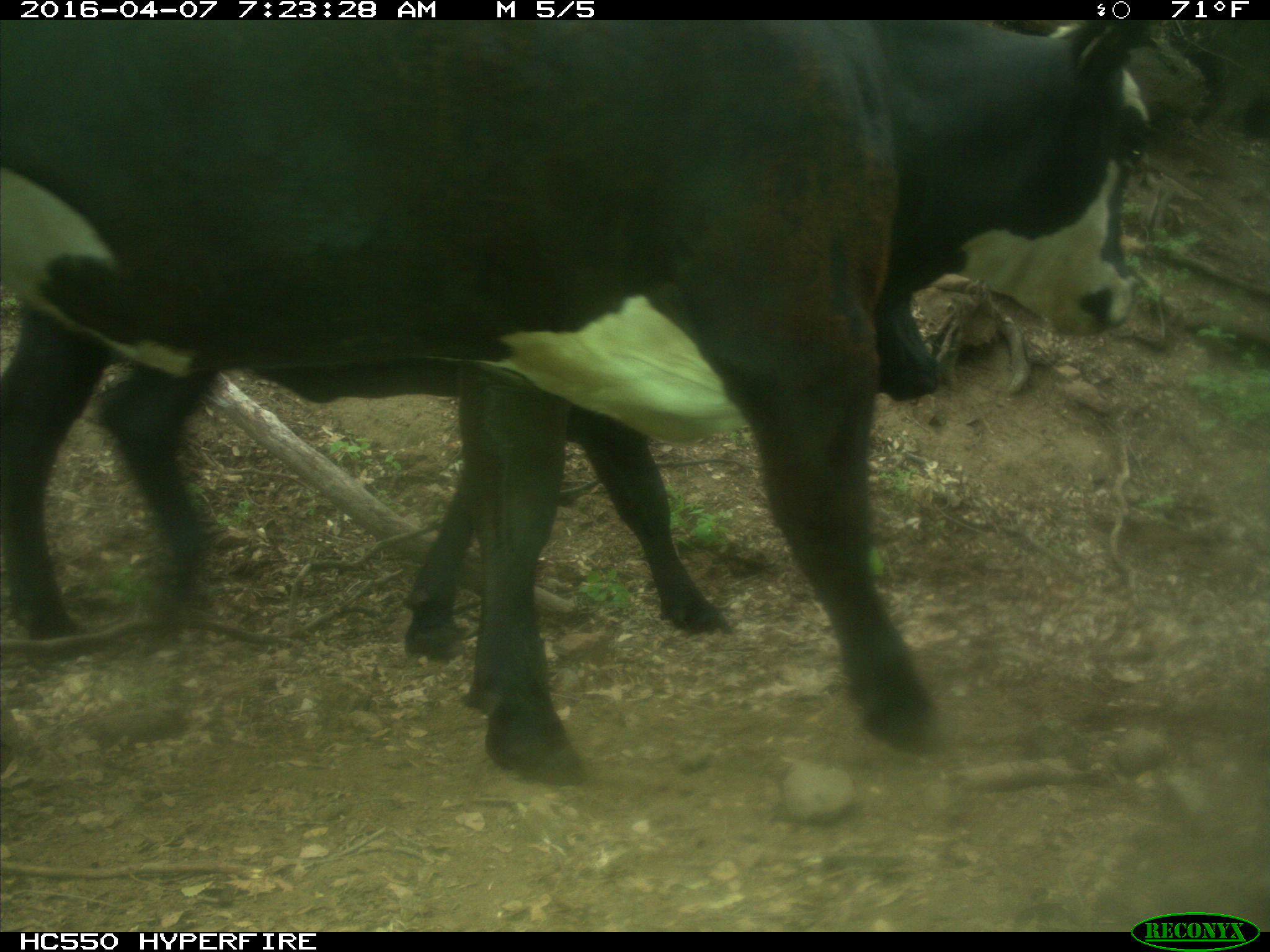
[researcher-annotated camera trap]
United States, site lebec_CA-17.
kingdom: Animalia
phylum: Chordata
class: Mammalia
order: Artiodactyla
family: Bovidae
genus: Bos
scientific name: Bos taurus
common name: domestic cow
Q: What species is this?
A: Bos taurus (domestic cow).